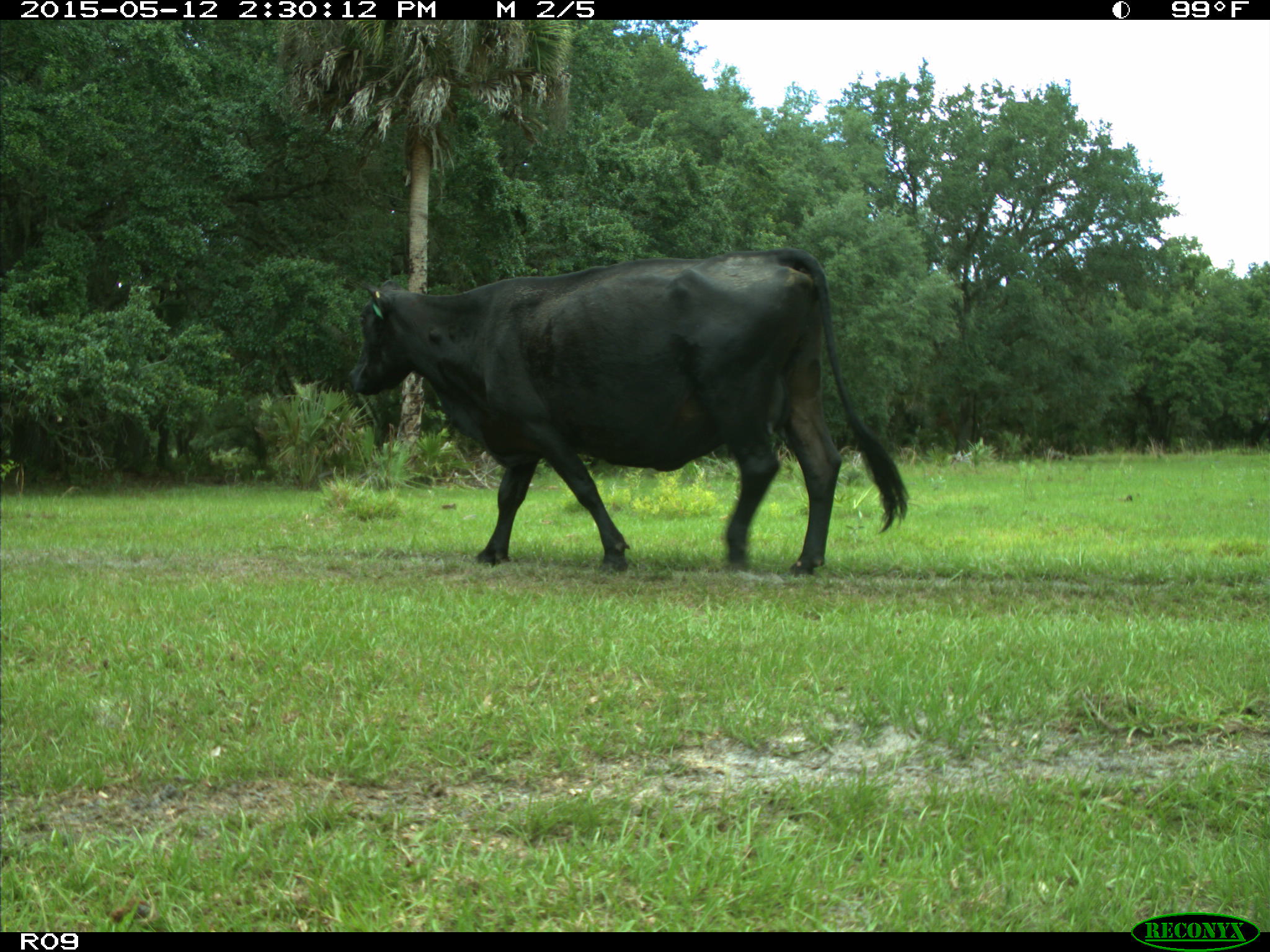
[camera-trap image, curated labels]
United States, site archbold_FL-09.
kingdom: Animalia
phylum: Chordata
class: Mammalia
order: Artiodactyla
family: Bovidae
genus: Bos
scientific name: Bos taurus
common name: domestic cow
Bos taurus (domestic cow).